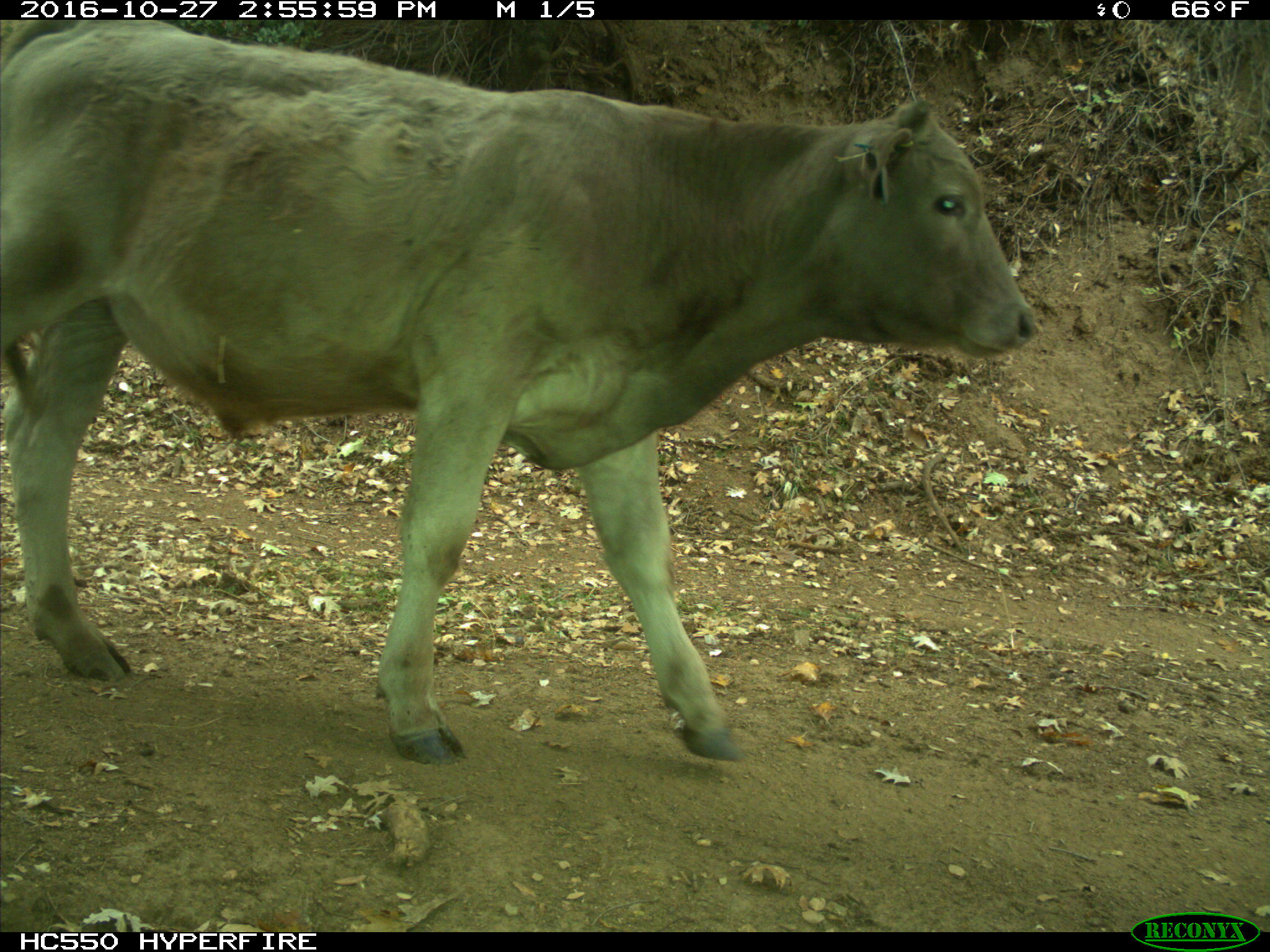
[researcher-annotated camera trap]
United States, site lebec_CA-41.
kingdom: Animalia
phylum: Chordata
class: Mammalia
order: Artiodactyla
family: Bovidae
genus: Bos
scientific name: Bos taurus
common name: domestic cow